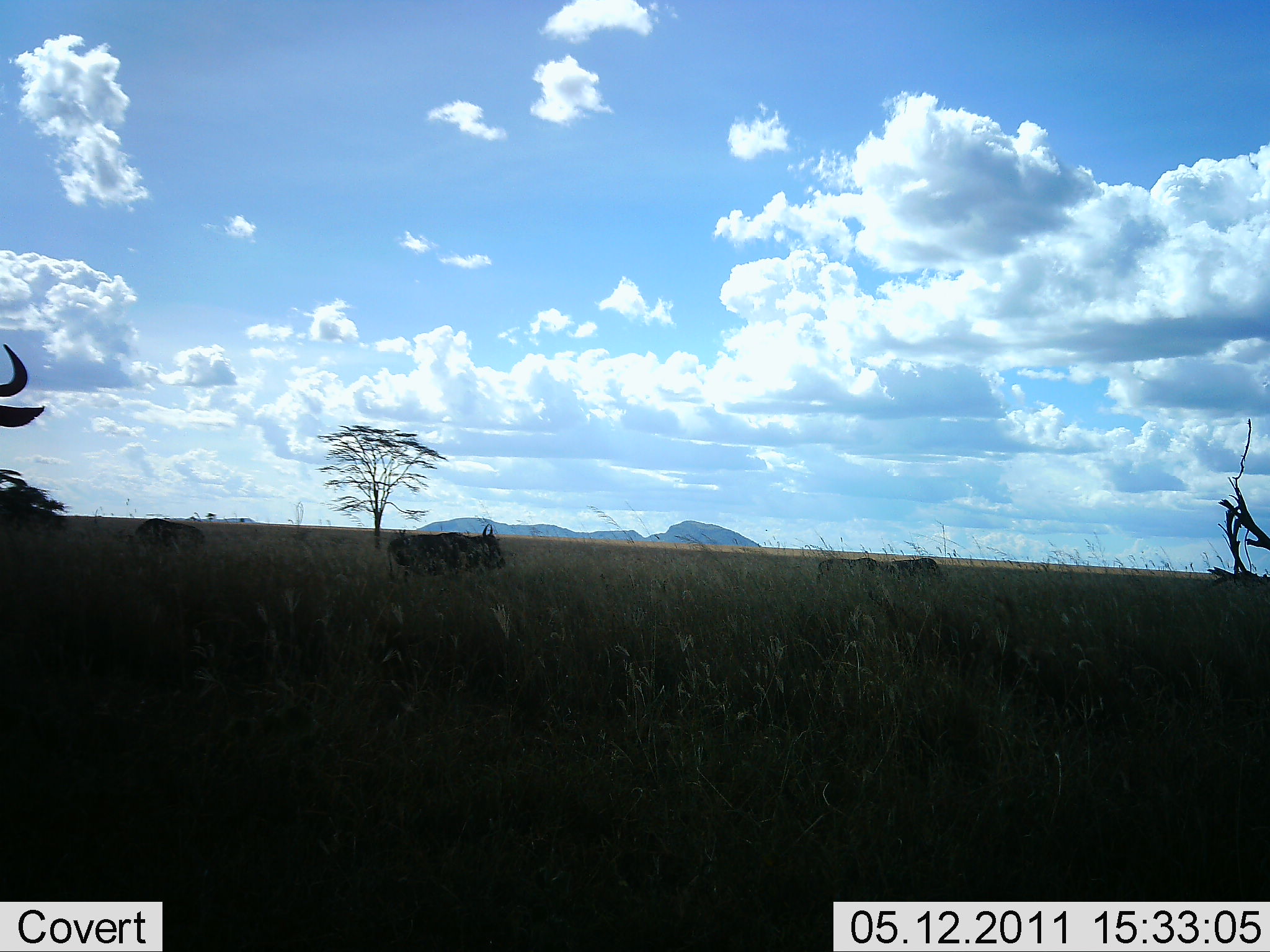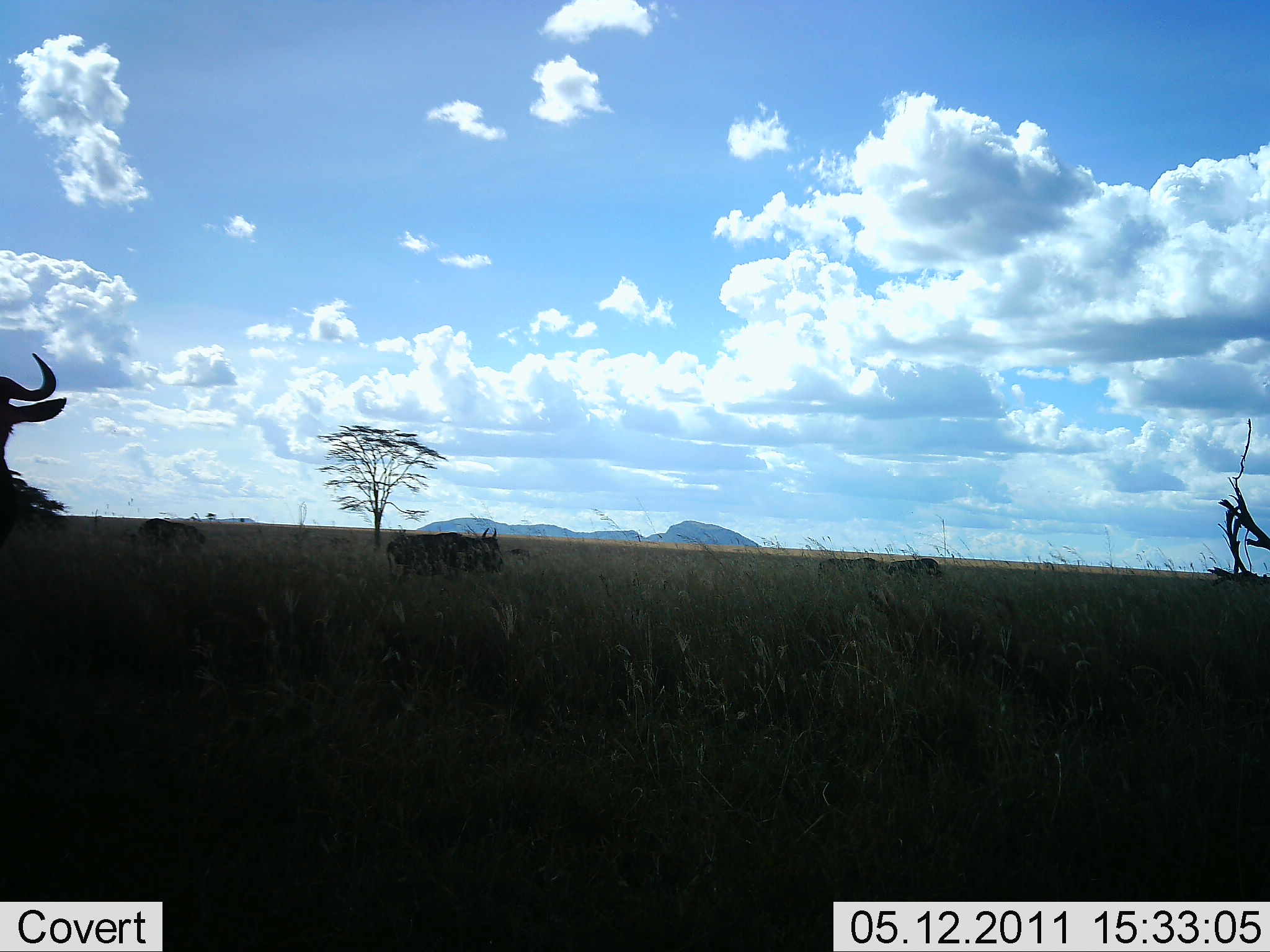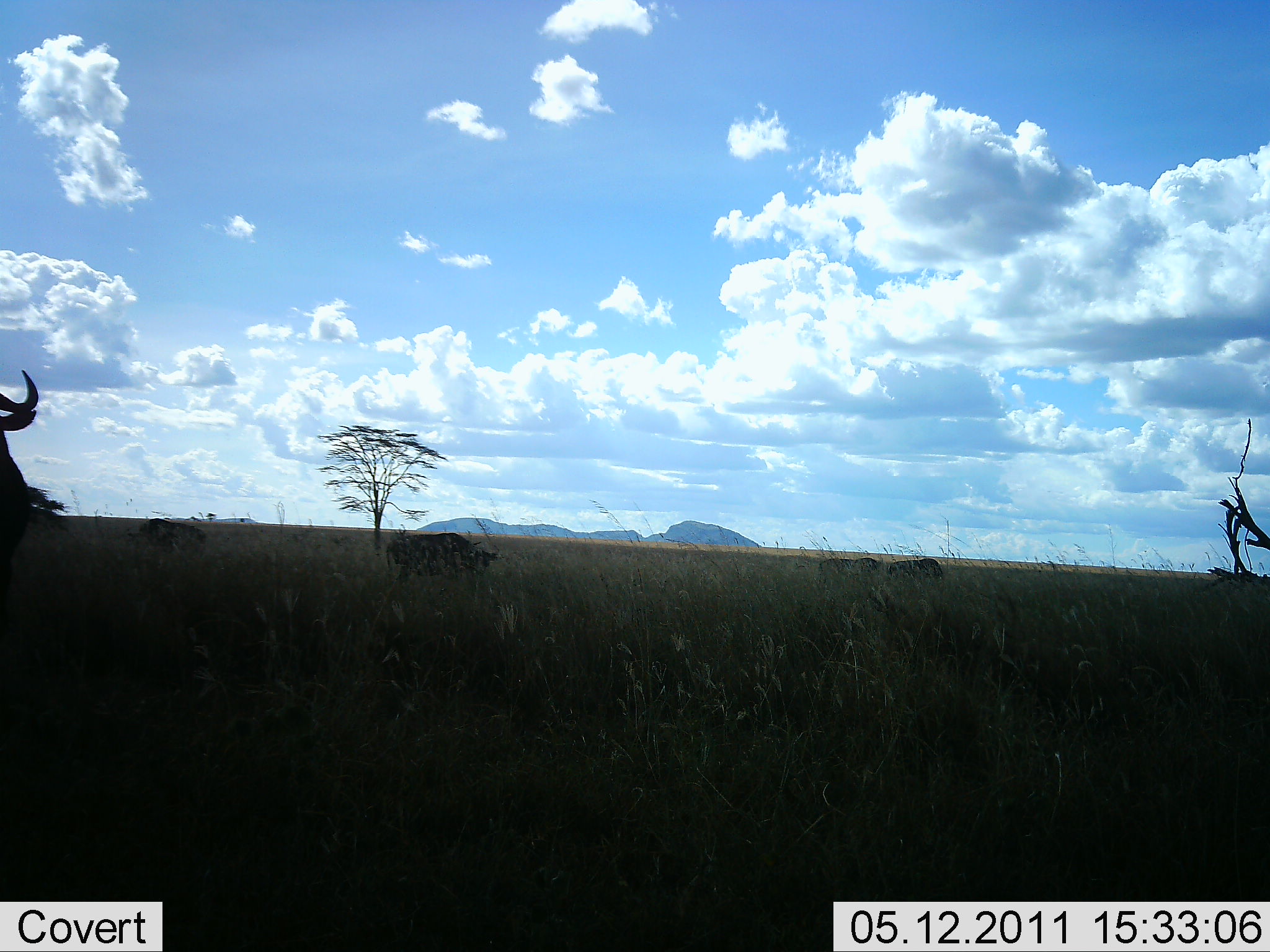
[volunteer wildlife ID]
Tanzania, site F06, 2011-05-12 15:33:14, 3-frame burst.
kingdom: Animalia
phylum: Chordata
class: Mammalia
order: Artiodactyla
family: Bovidae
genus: Connochaetes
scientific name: Connochaetes taurinus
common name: blue wildebeest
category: wildebeest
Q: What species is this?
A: Wildebeest (blue wildebeest) (Connochaetes taurinus).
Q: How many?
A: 5.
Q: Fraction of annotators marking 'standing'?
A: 70%.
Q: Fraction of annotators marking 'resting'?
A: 10%.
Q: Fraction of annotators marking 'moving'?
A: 20%.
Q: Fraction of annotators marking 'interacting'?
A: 0%.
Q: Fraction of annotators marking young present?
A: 0%.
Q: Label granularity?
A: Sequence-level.